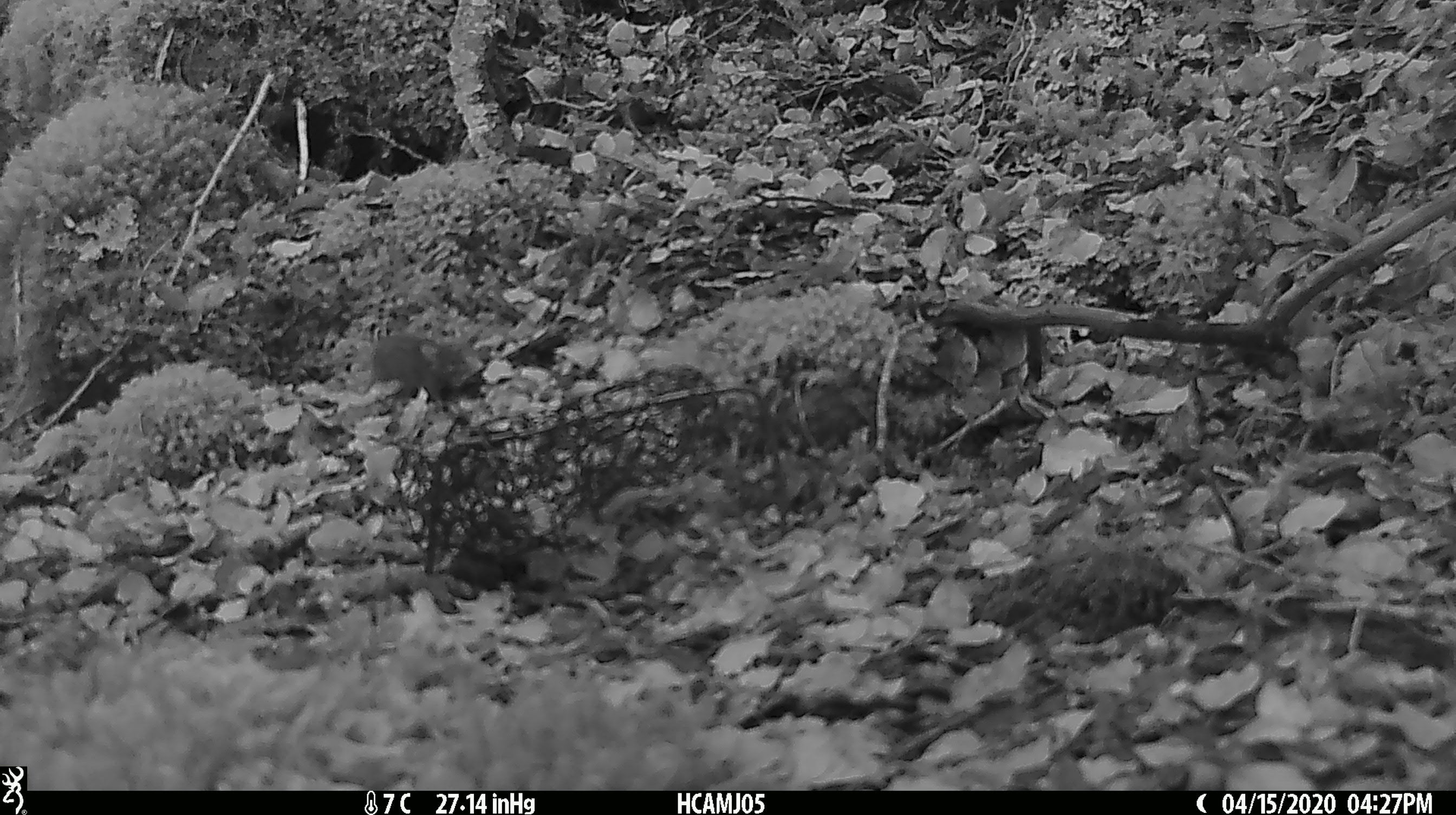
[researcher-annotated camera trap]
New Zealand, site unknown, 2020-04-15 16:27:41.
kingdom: Animalia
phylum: Chordata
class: Mammalia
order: Rodentia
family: Muridae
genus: Mus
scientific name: Mus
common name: mouse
Mouse (Mus).